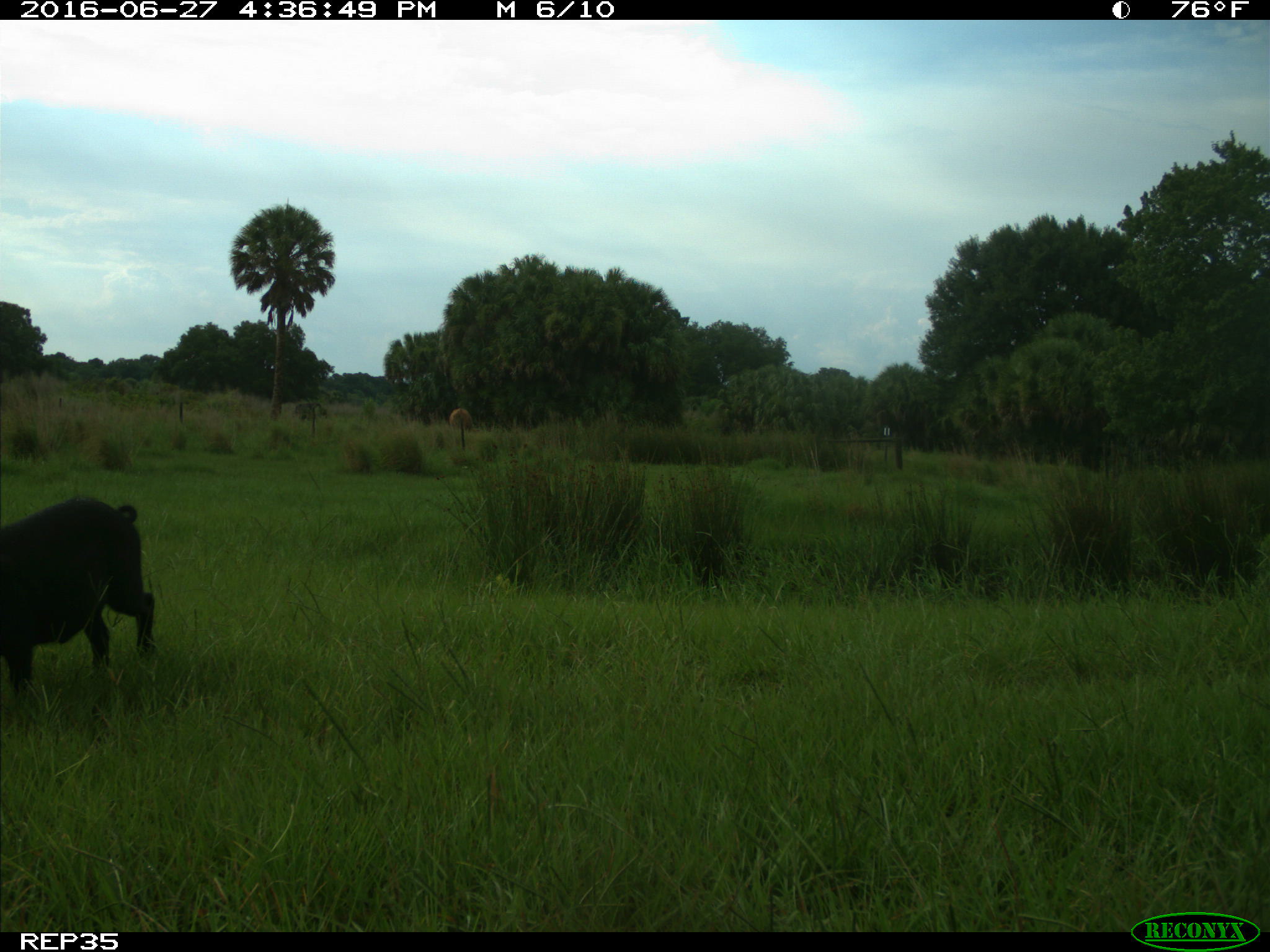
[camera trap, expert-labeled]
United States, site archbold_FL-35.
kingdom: Animalia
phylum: Chordata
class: Mammalia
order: Artiodactyla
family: Suidae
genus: Sus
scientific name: Sus scrofa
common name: wild boar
Sus scrofa (wild boar).